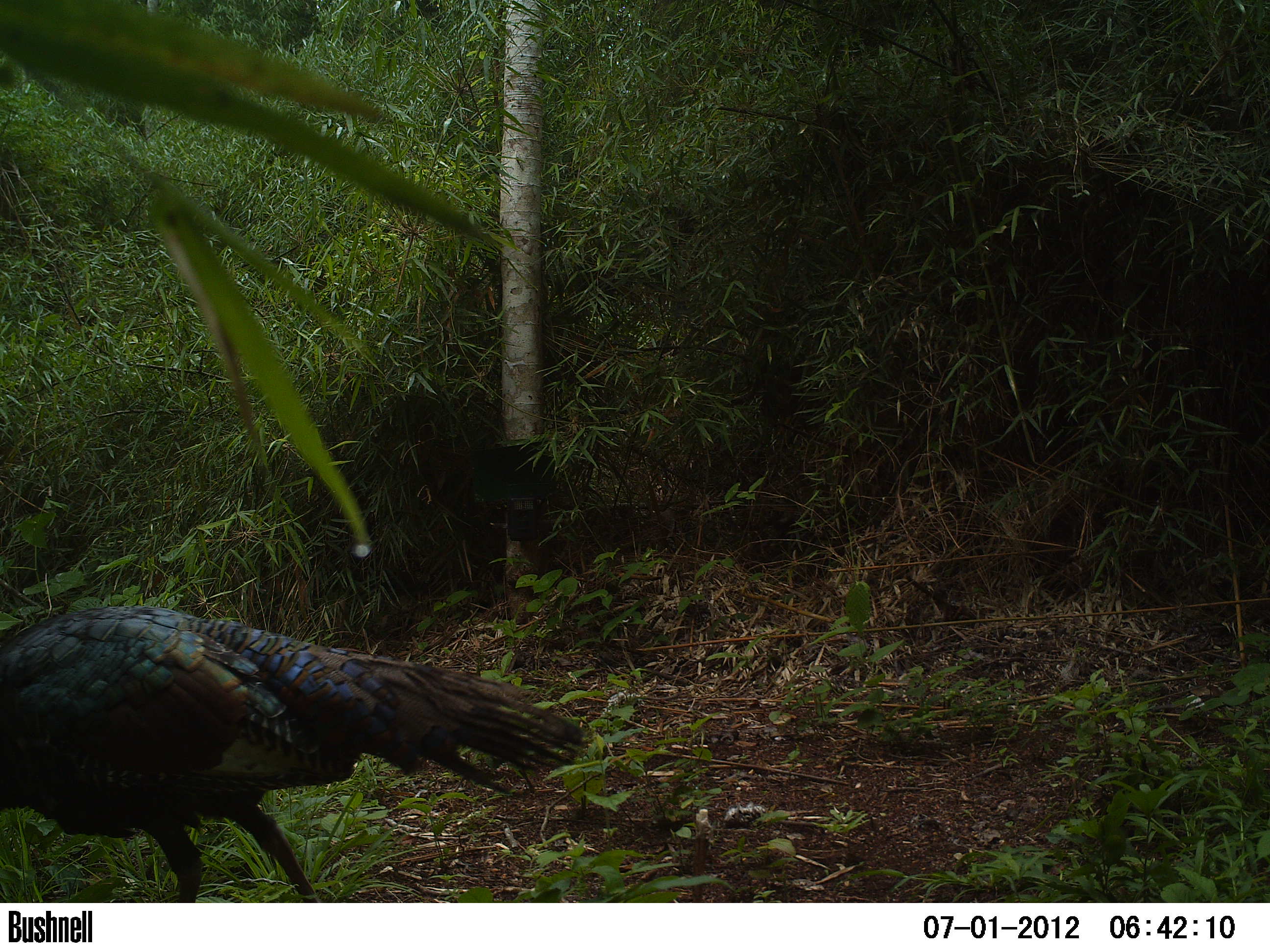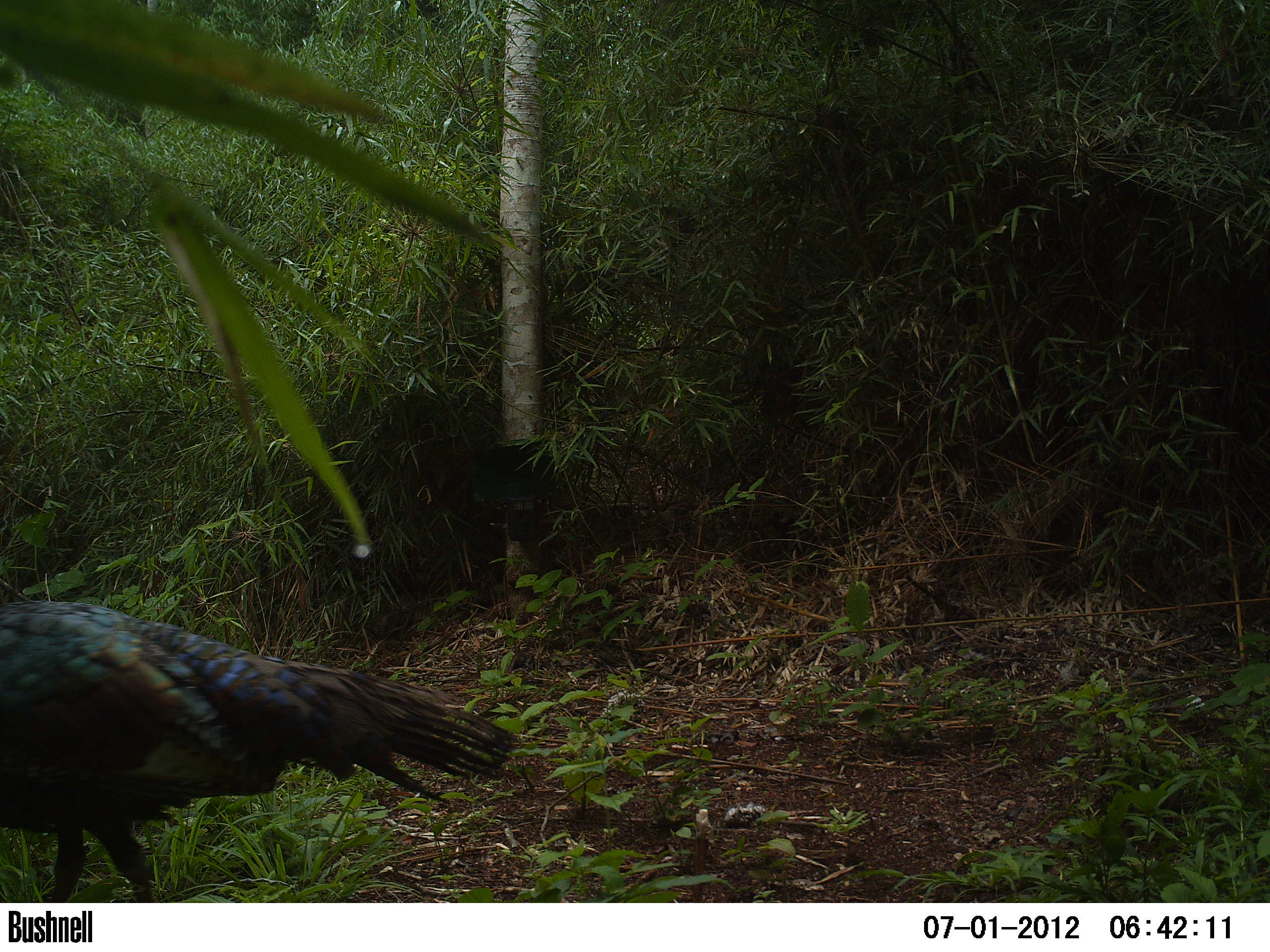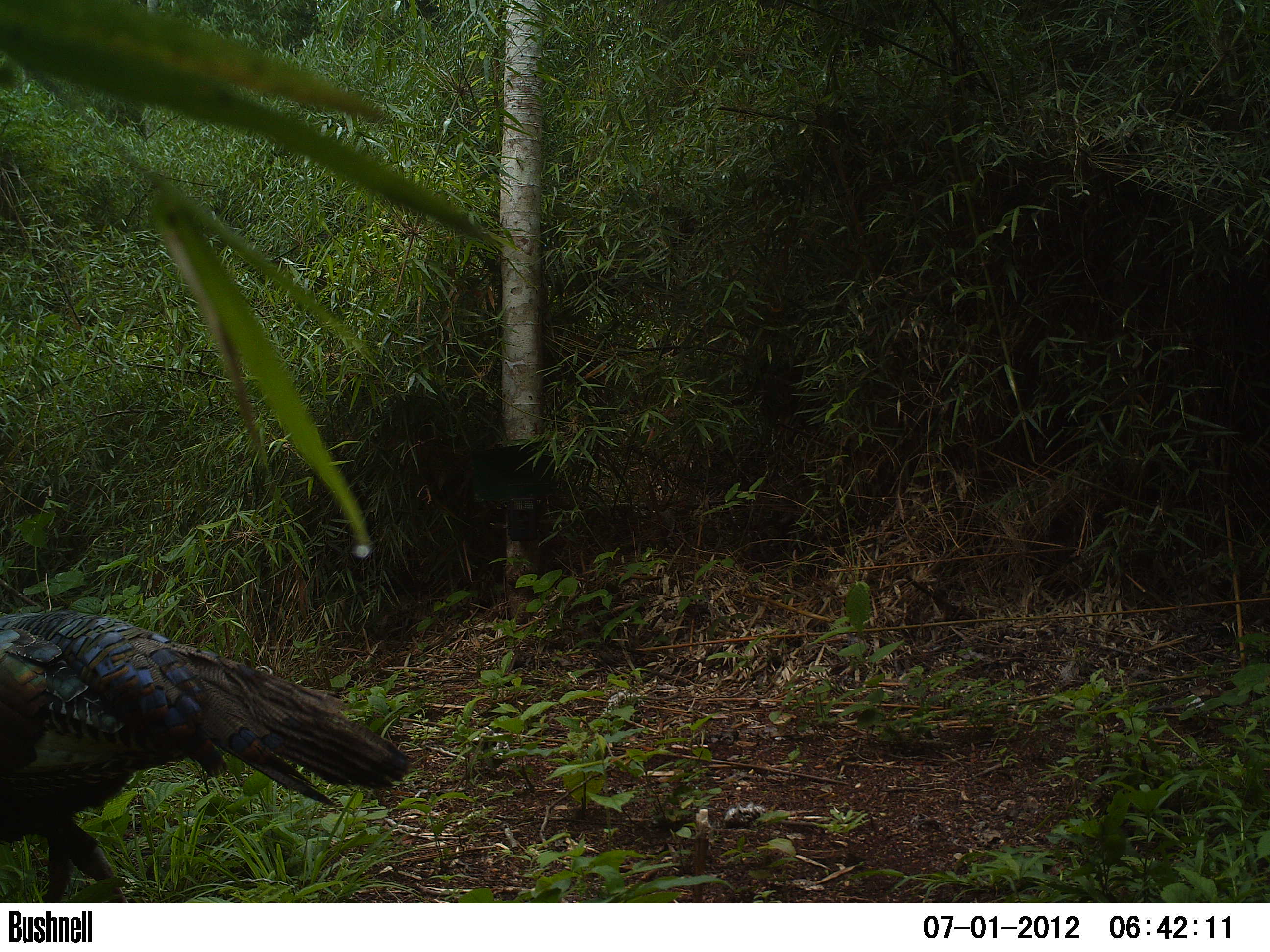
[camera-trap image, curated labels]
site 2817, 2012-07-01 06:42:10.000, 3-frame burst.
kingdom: Animalia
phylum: Chordata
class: Aves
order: Galliformes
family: Phasianidae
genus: Meleagris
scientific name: Meleagris ocellata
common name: ocellated turkey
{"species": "Meleagris ocellata (ocellated turkey)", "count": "1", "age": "adult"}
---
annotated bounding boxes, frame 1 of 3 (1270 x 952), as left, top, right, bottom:
meleagris ocellata: 0, 604, 588, 902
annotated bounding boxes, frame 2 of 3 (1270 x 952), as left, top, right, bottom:
meleagris ocellata: 0, 594, 523, 902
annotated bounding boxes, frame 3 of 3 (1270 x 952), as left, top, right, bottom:
meleagris ocellata: 0, 608, 415, 902